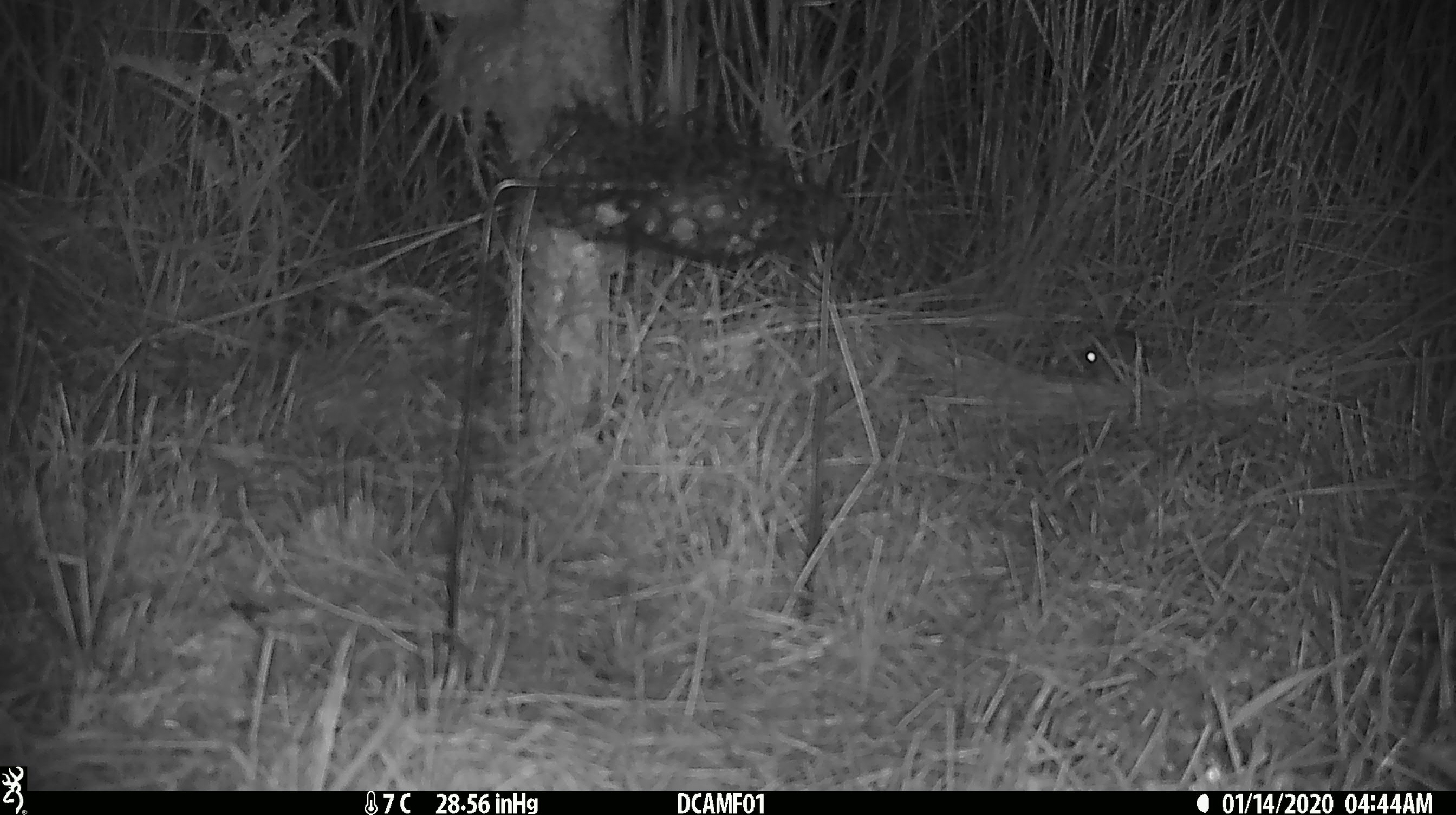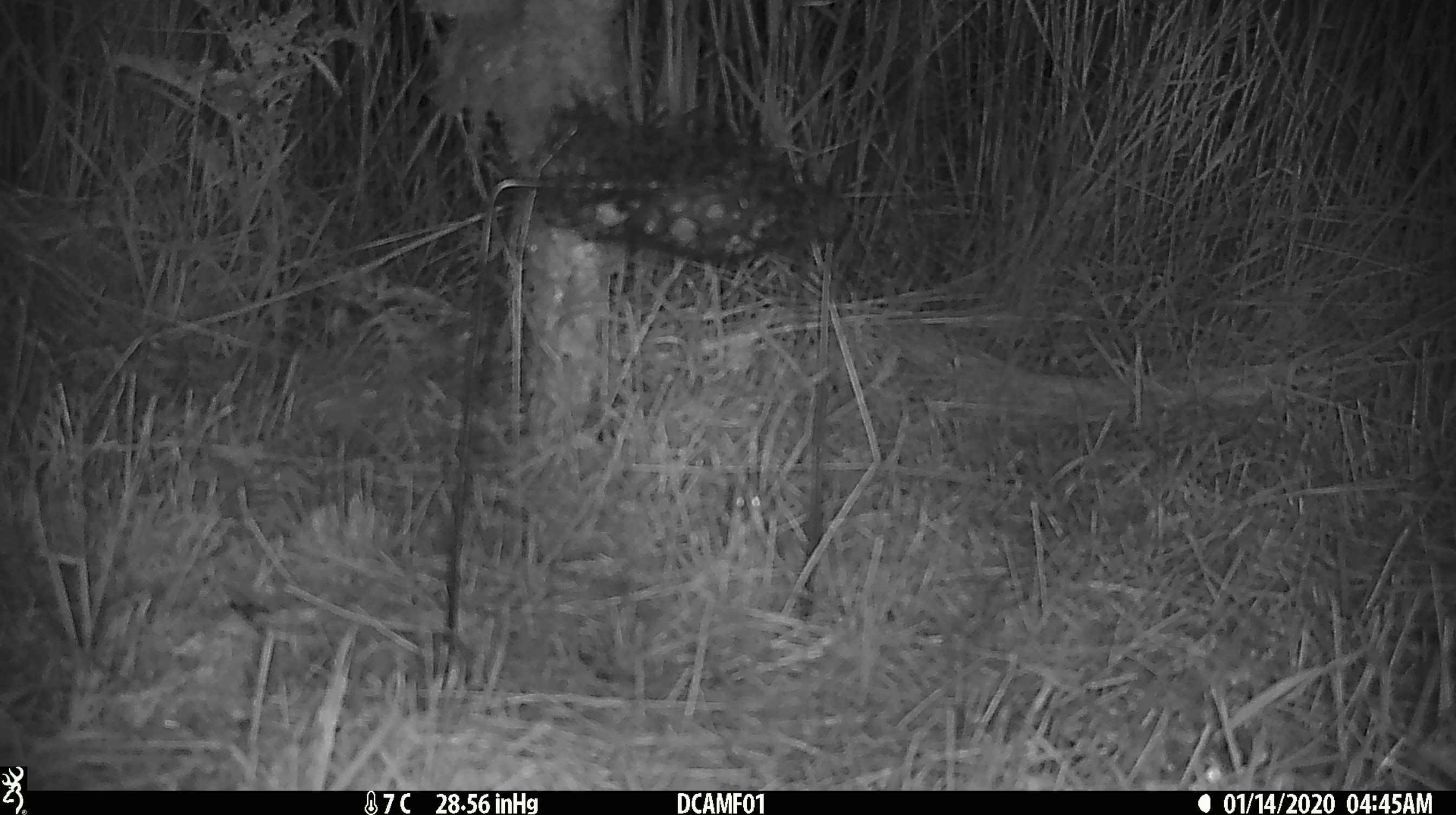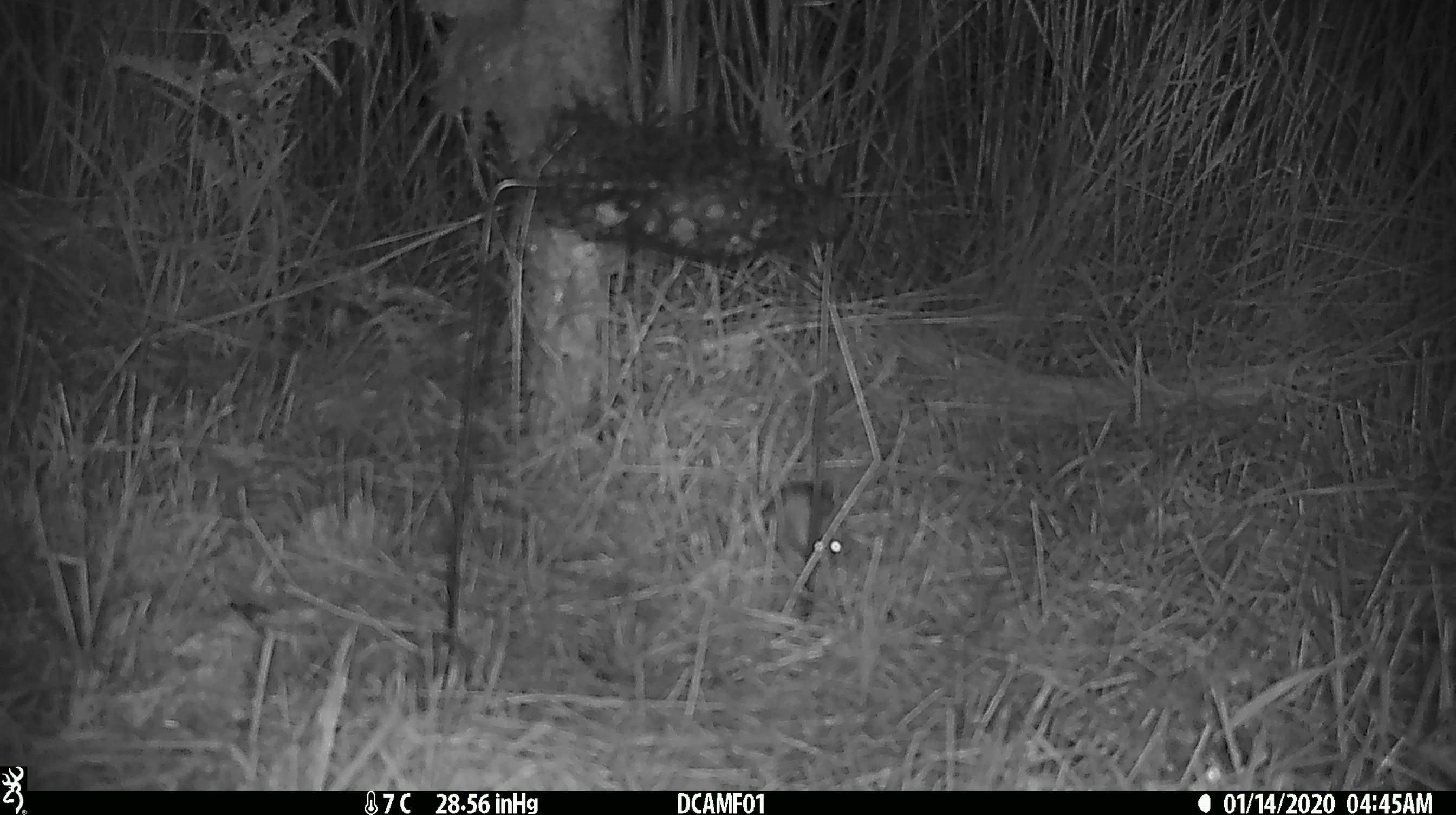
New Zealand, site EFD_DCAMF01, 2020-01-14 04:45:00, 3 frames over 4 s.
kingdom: Animalia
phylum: Chordata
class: Mammalia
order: Rodentia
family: Muridae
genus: Mus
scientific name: Mus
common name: mouse